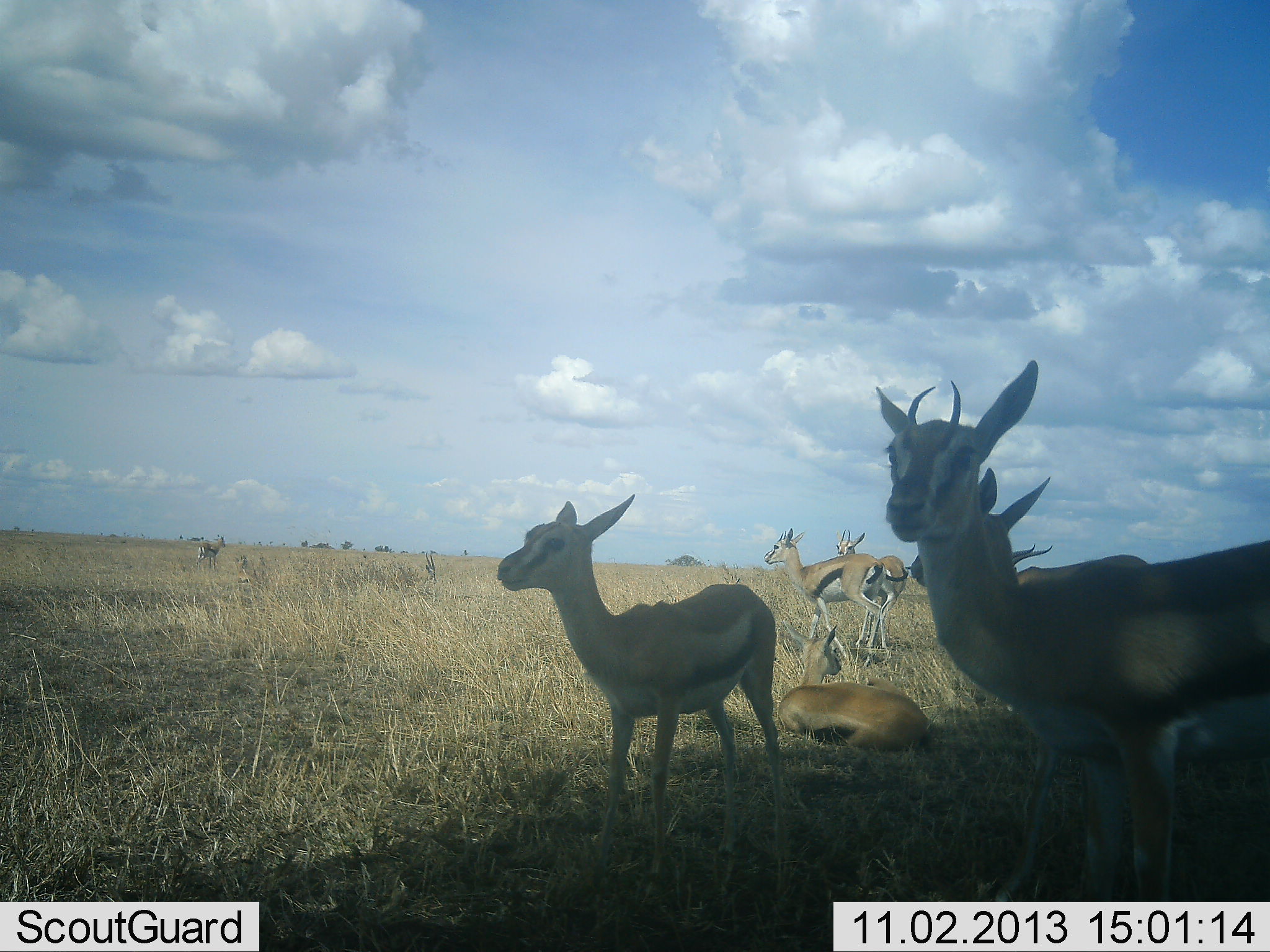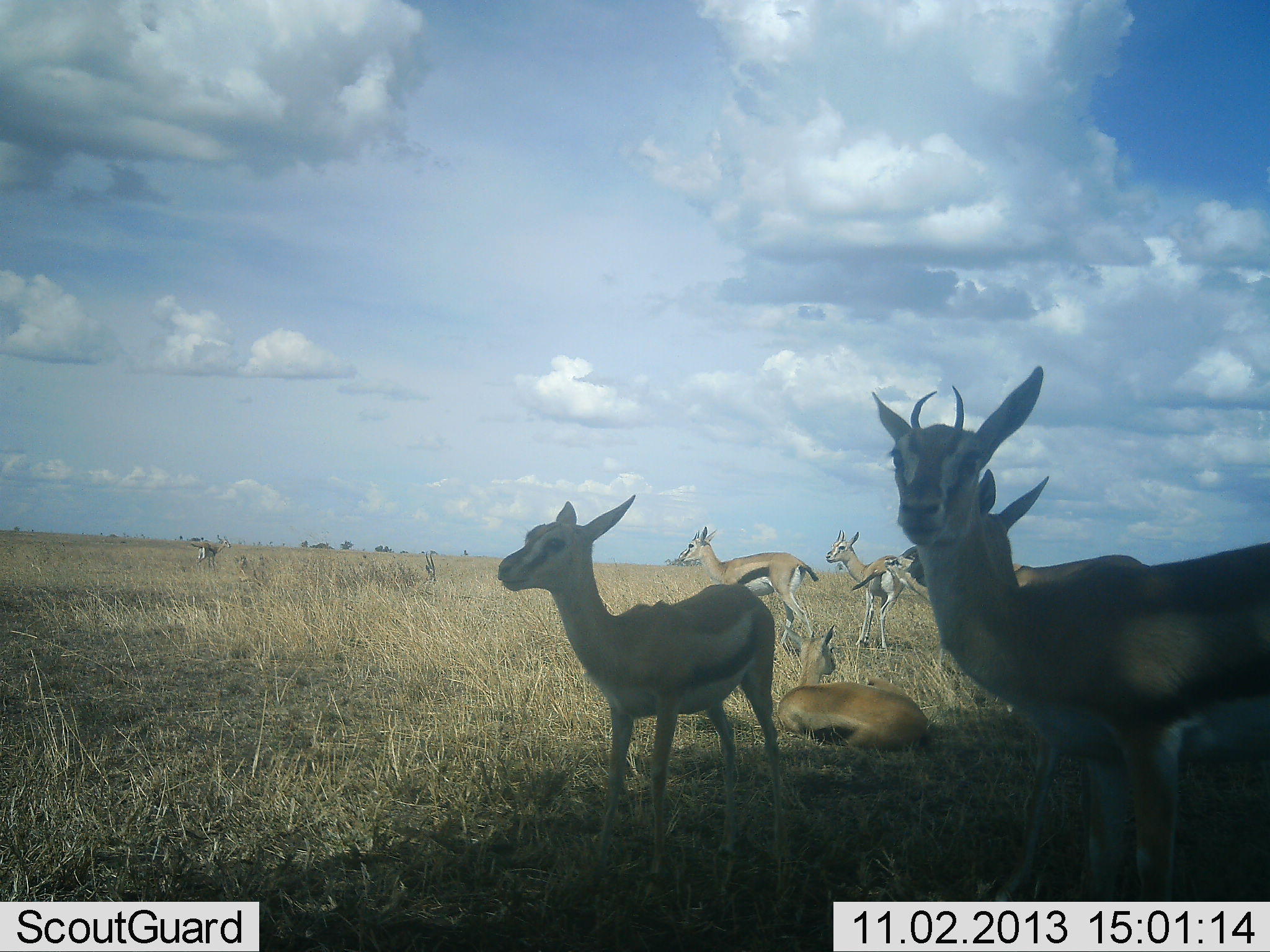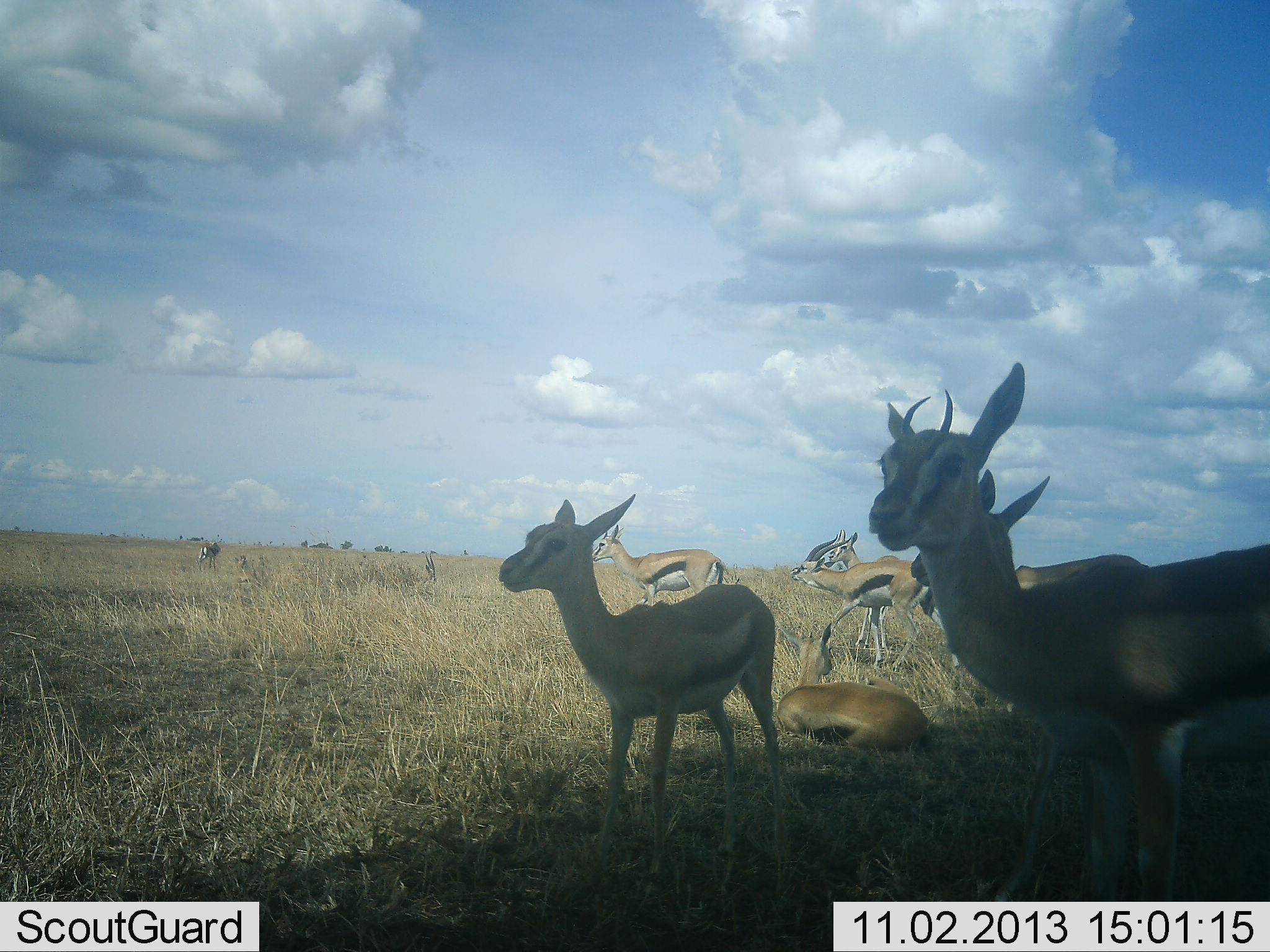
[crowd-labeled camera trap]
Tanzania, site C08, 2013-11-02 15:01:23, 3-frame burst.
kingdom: Animalia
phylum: Chordata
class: Mammalia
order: Artiodactyla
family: Bovidae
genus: Eudorcas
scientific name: Eudorcas thomsonii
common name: thomson's gazelle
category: gazellethomsons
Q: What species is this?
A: Gazellethomsons (thomson's gazelle) (Eudorcas thomsonii).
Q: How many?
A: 8.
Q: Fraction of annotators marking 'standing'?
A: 100%.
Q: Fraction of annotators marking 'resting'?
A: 100%.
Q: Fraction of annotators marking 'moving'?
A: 60%.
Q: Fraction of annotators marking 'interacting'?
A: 20%.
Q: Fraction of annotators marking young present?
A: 10%.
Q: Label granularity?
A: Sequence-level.